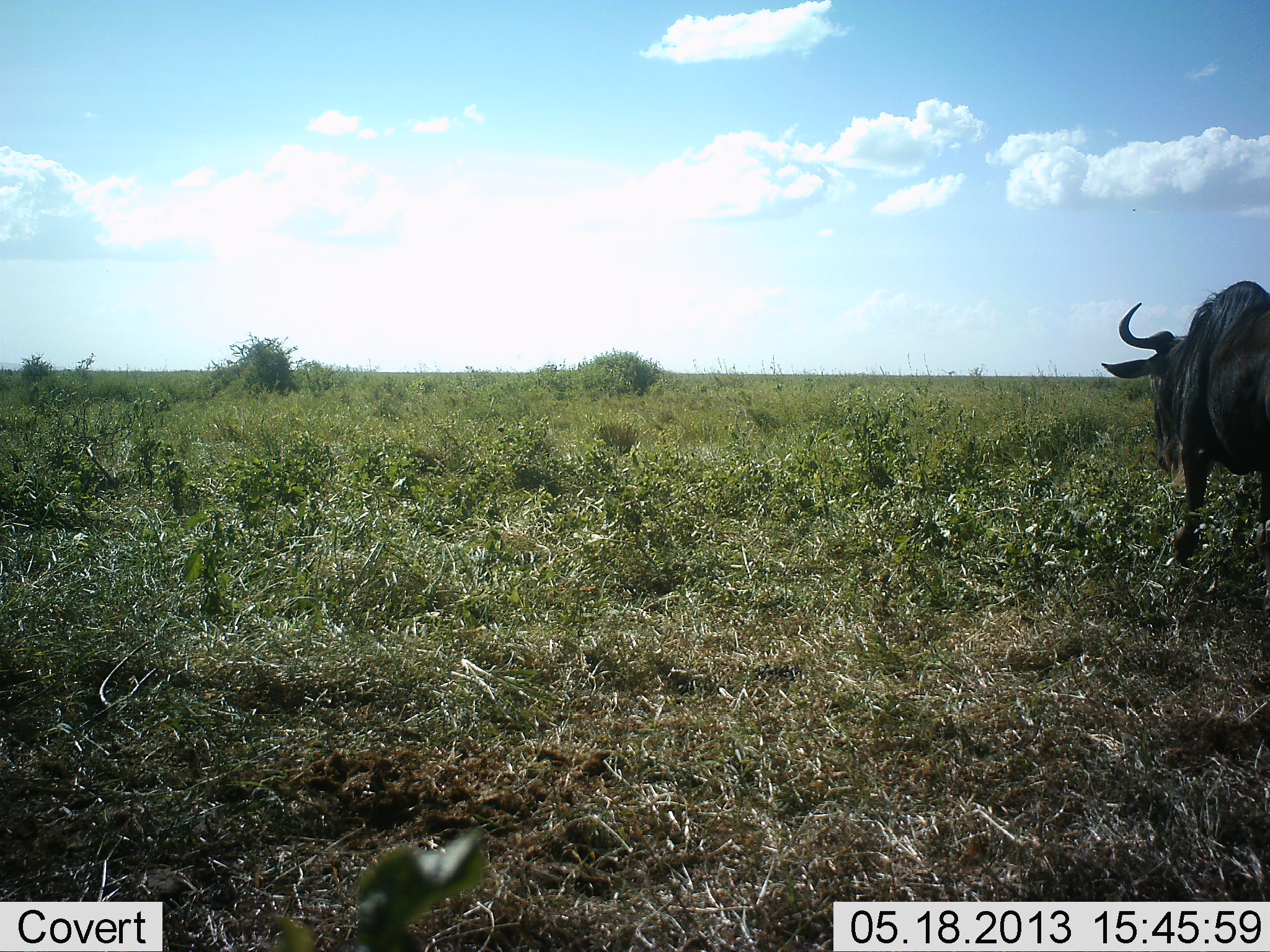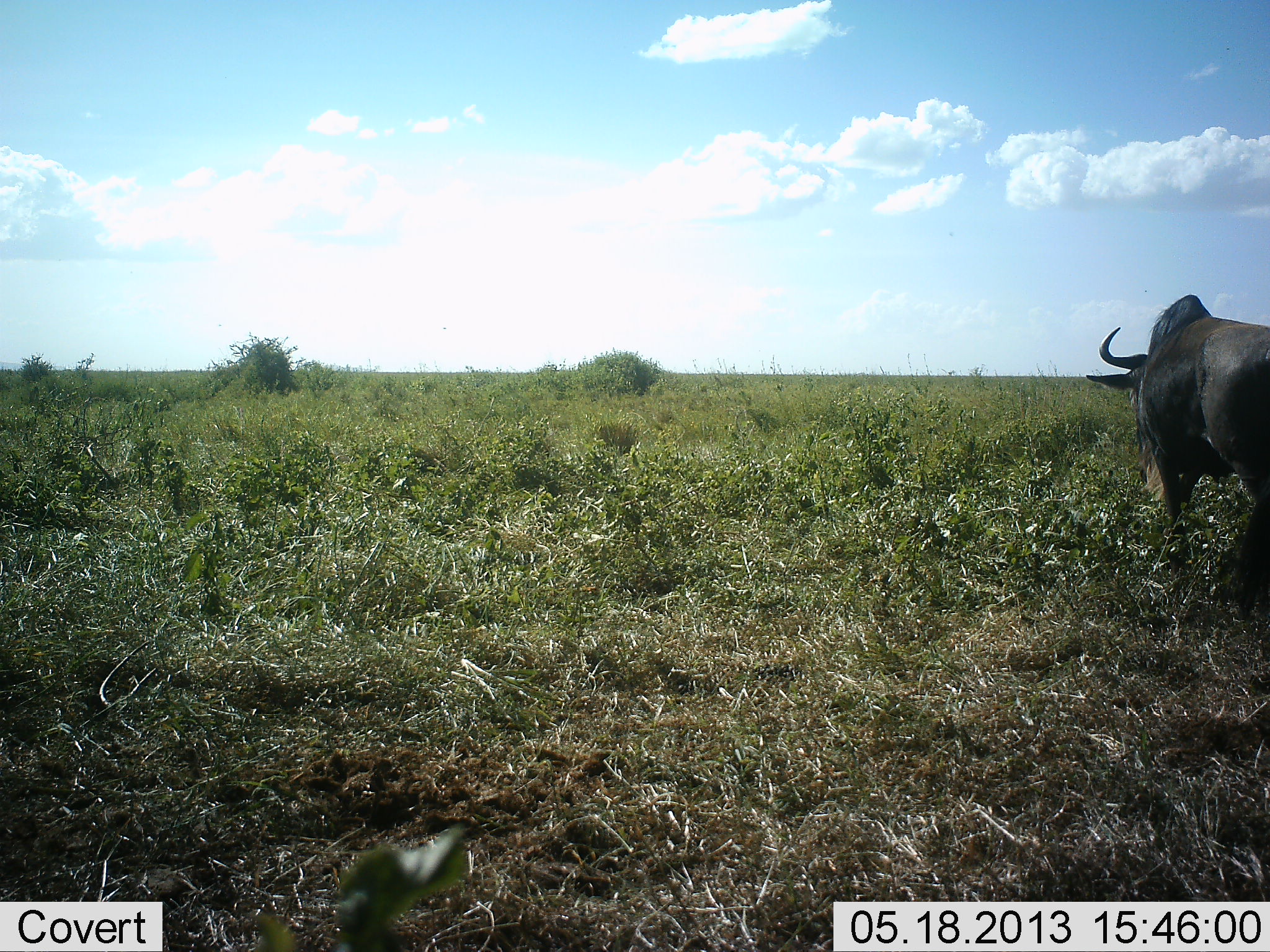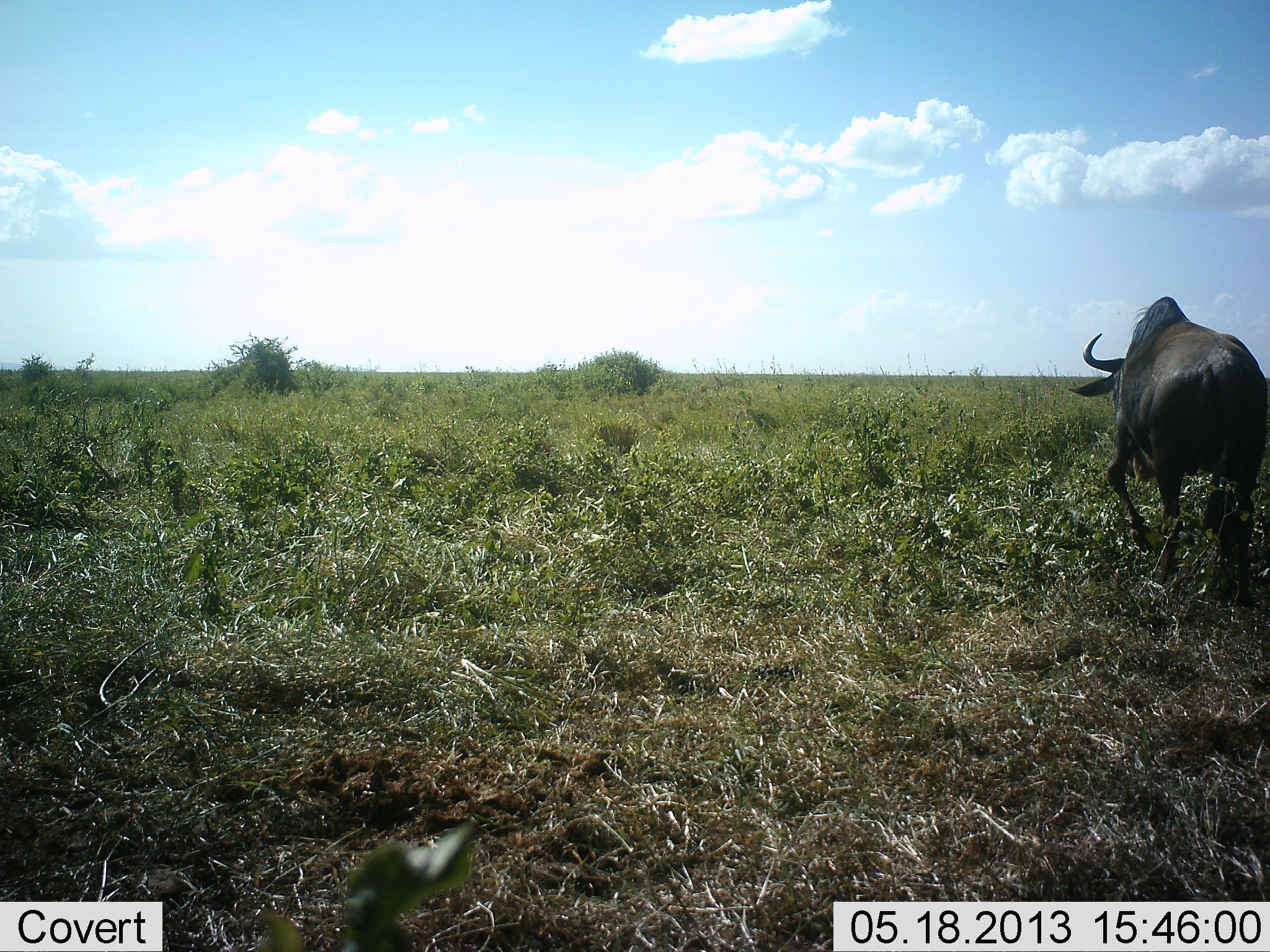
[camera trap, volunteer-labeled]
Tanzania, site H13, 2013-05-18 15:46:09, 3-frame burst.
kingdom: Animalia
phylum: Chordata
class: Mammalia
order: Artiodactyla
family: Bovidae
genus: Connochaetes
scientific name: Connochaetes taurinus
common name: blue wildebeest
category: wildebeest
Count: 1.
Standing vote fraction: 17%.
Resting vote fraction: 0%.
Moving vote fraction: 79%.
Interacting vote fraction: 0%.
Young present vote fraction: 0%.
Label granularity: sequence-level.